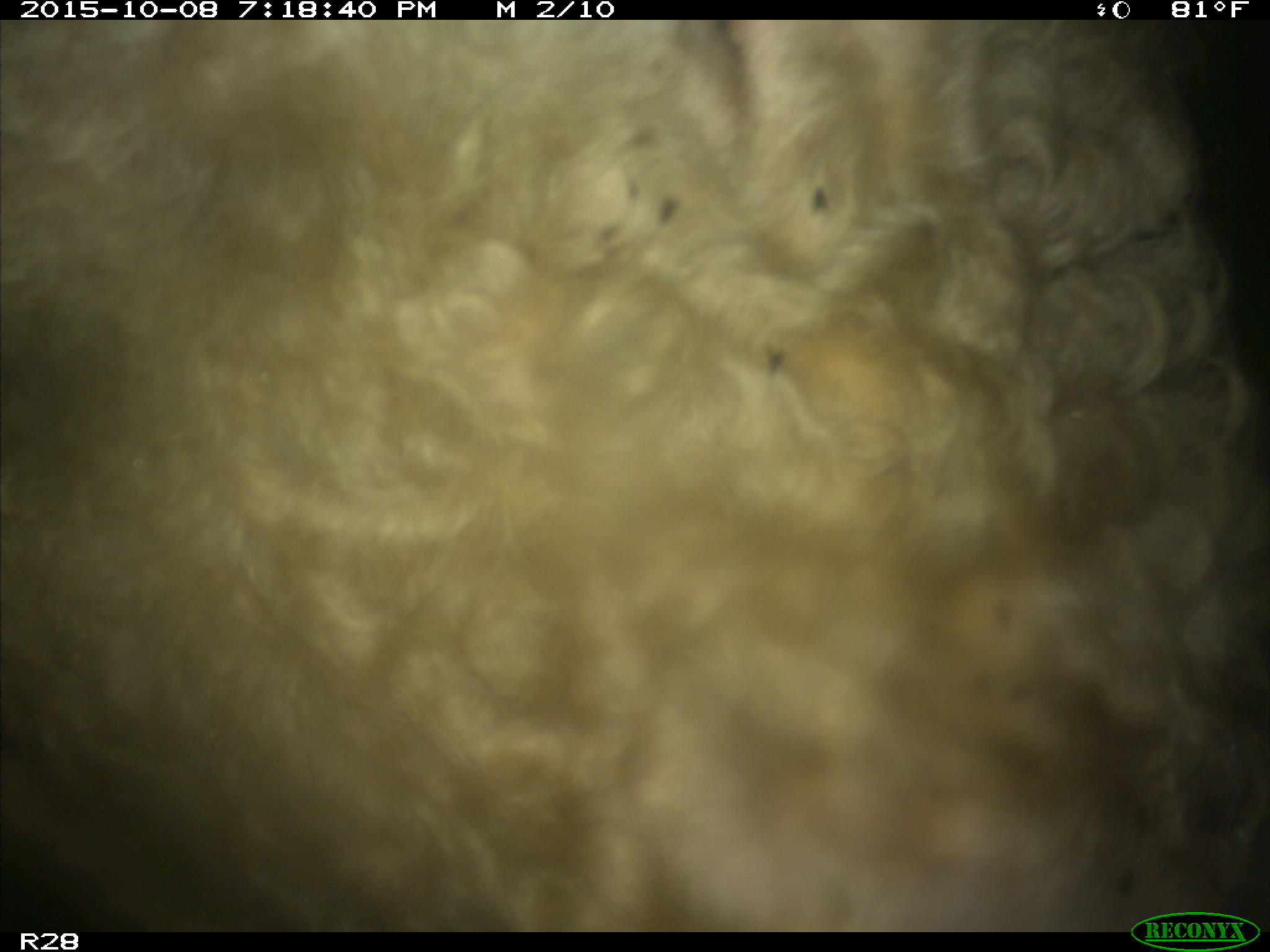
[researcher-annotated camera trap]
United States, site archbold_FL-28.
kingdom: Animalia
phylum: Chordata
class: Mammalia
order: Artiodactyla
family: Bovidae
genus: Bos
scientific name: Bos taurus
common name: domestic cow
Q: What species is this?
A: Bos taurus (domestic cow).